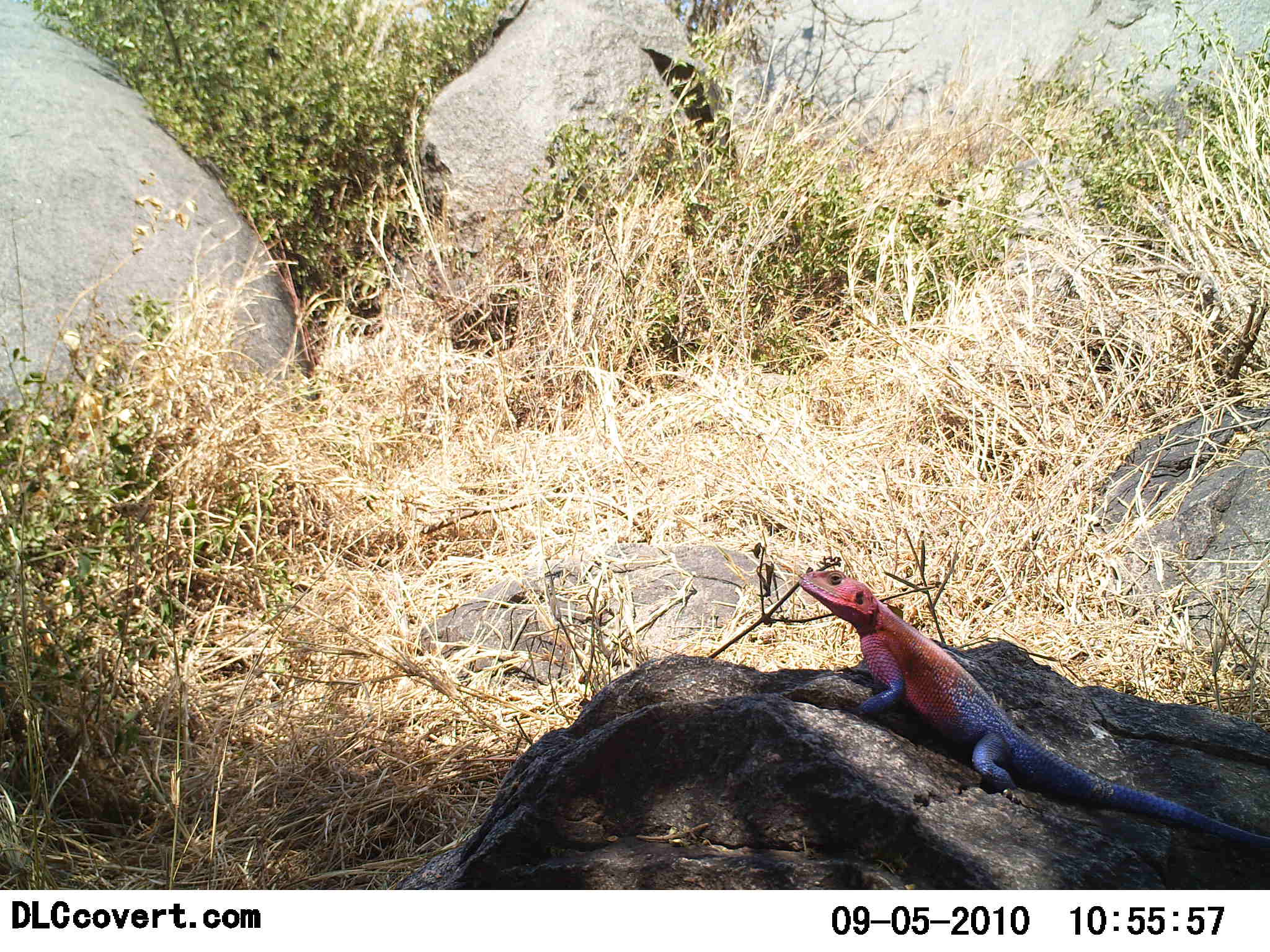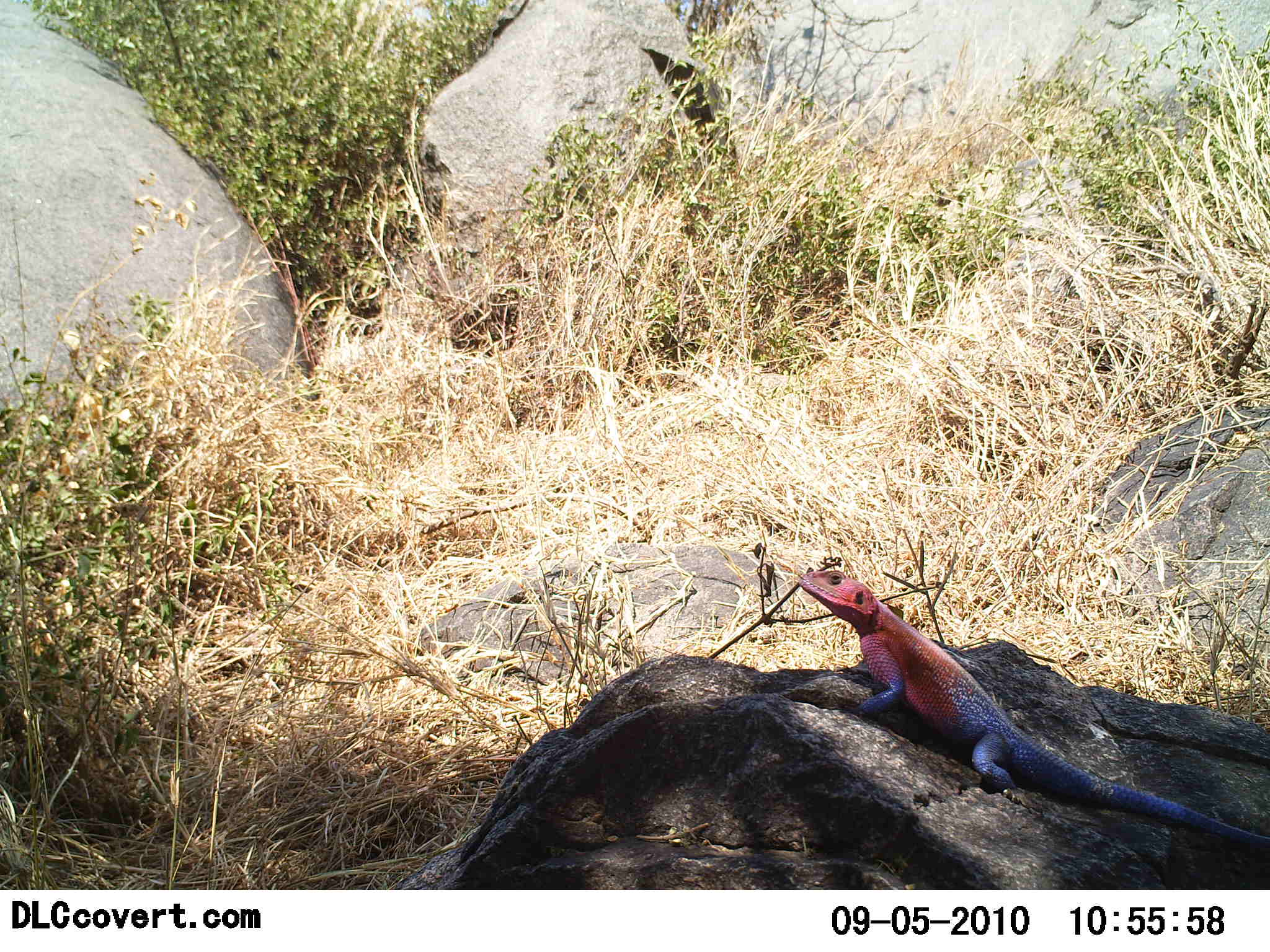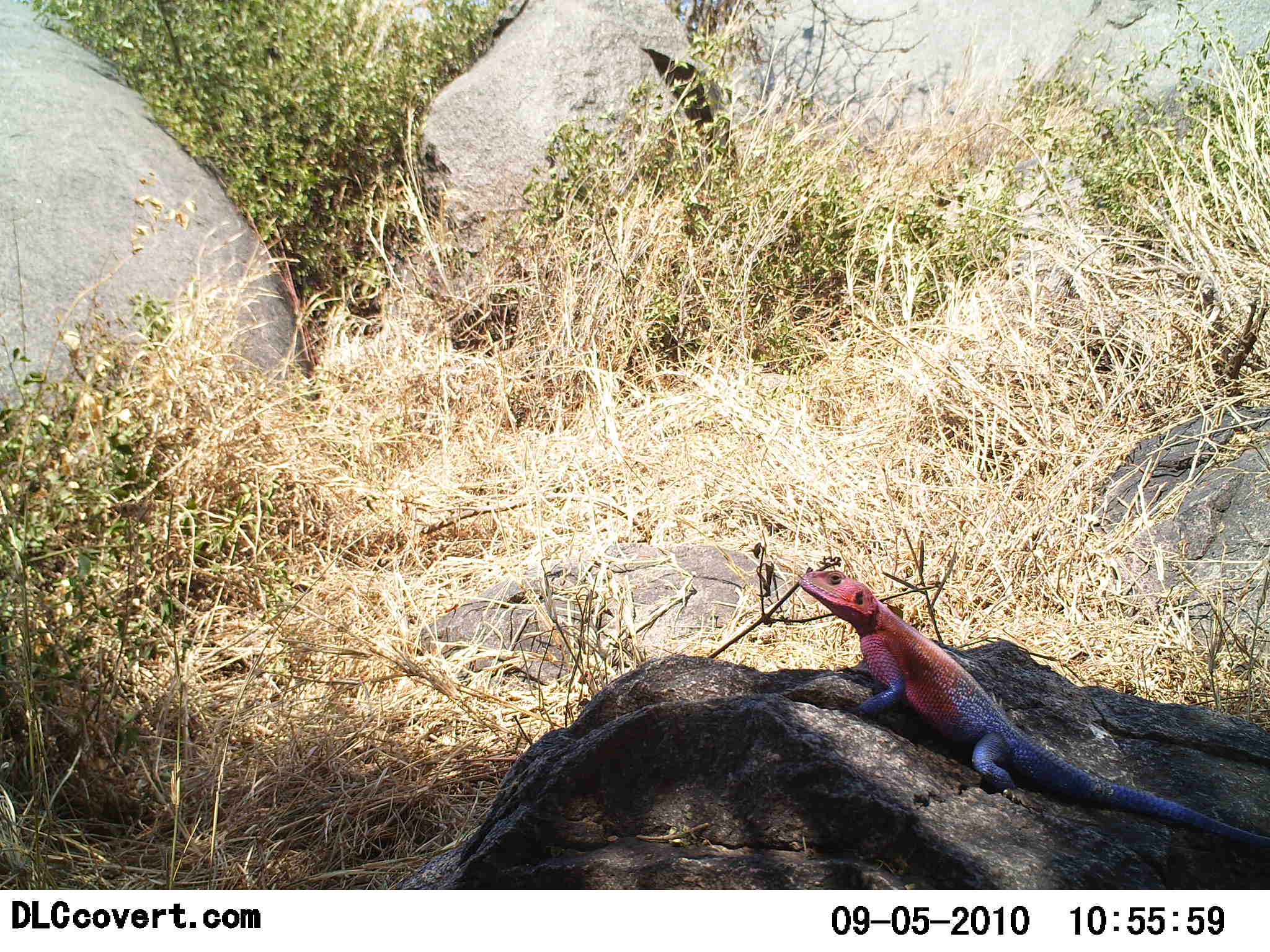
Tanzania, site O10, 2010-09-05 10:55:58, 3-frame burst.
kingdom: Animalia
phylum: Chordata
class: Reptilia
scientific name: Reptilia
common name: reptiles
Reptiles (Reptilia), count 1. Behavior (volunteer vote fractions): standing 47%, resting 59%, moving 0%, interacting 0%. Young present (vote fraction): 0%. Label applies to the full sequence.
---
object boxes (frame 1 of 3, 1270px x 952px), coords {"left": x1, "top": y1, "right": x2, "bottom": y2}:
animal: {"left": 796, "top": 567, "right": 1270, "bottom": 850}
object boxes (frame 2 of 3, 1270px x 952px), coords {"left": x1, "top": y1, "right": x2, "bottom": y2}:
animal: {"left": 797, "top": 570, "right": 1270, "bottom": 849}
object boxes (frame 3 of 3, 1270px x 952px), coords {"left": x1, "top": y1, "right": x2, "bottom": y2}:
animal: {"left": 793, "top": 570, "right": 1270, "bottom": 847}